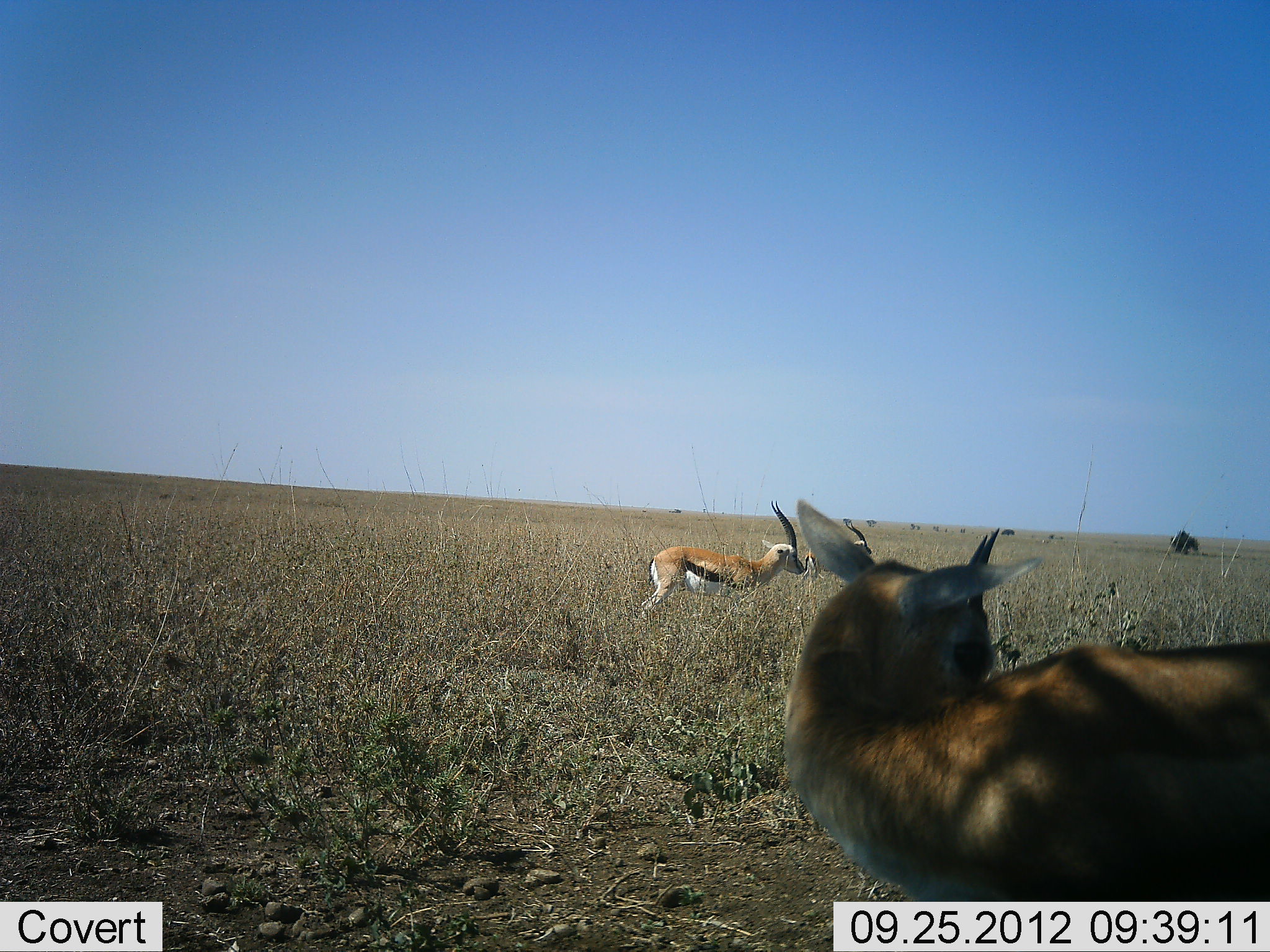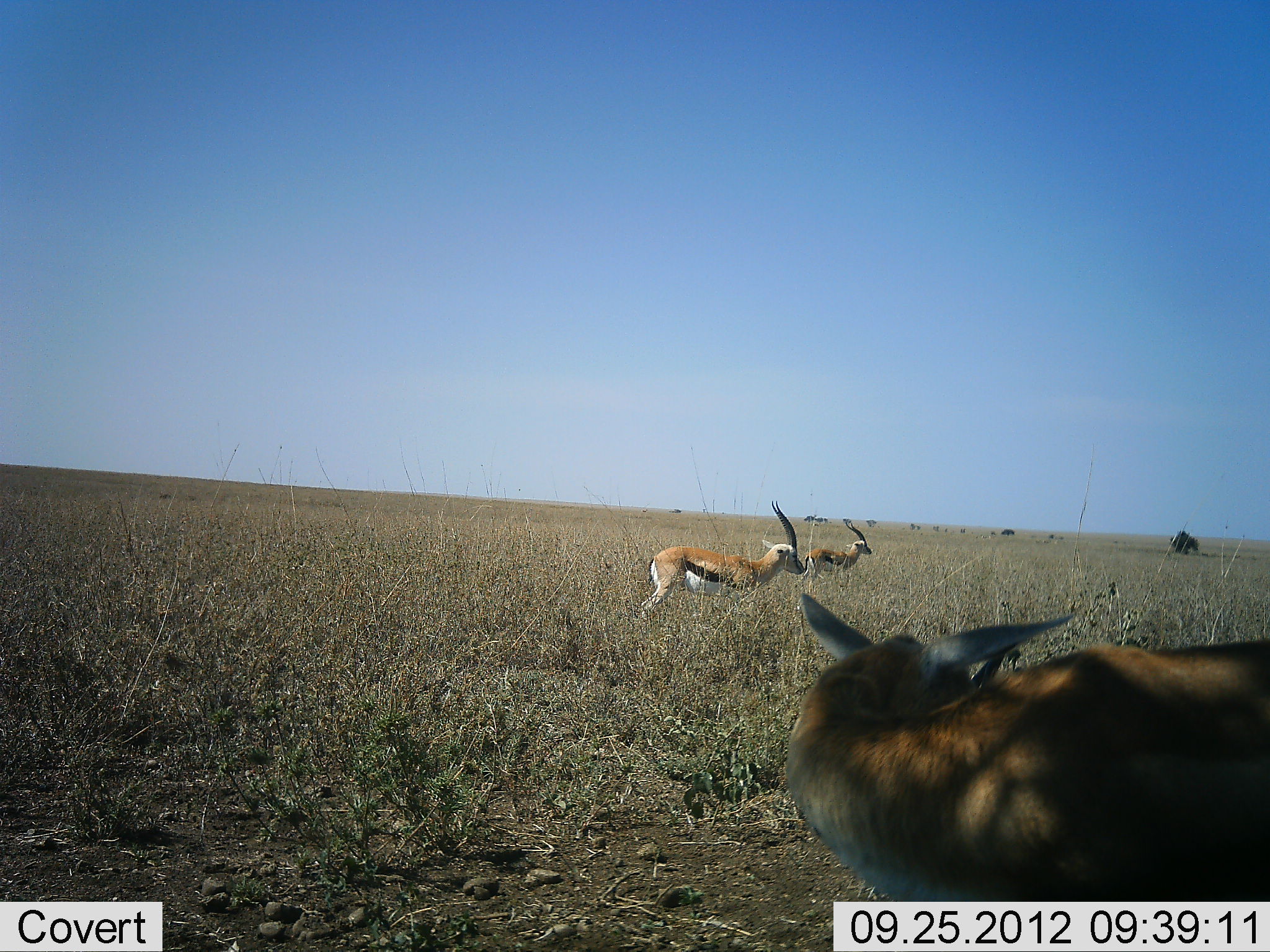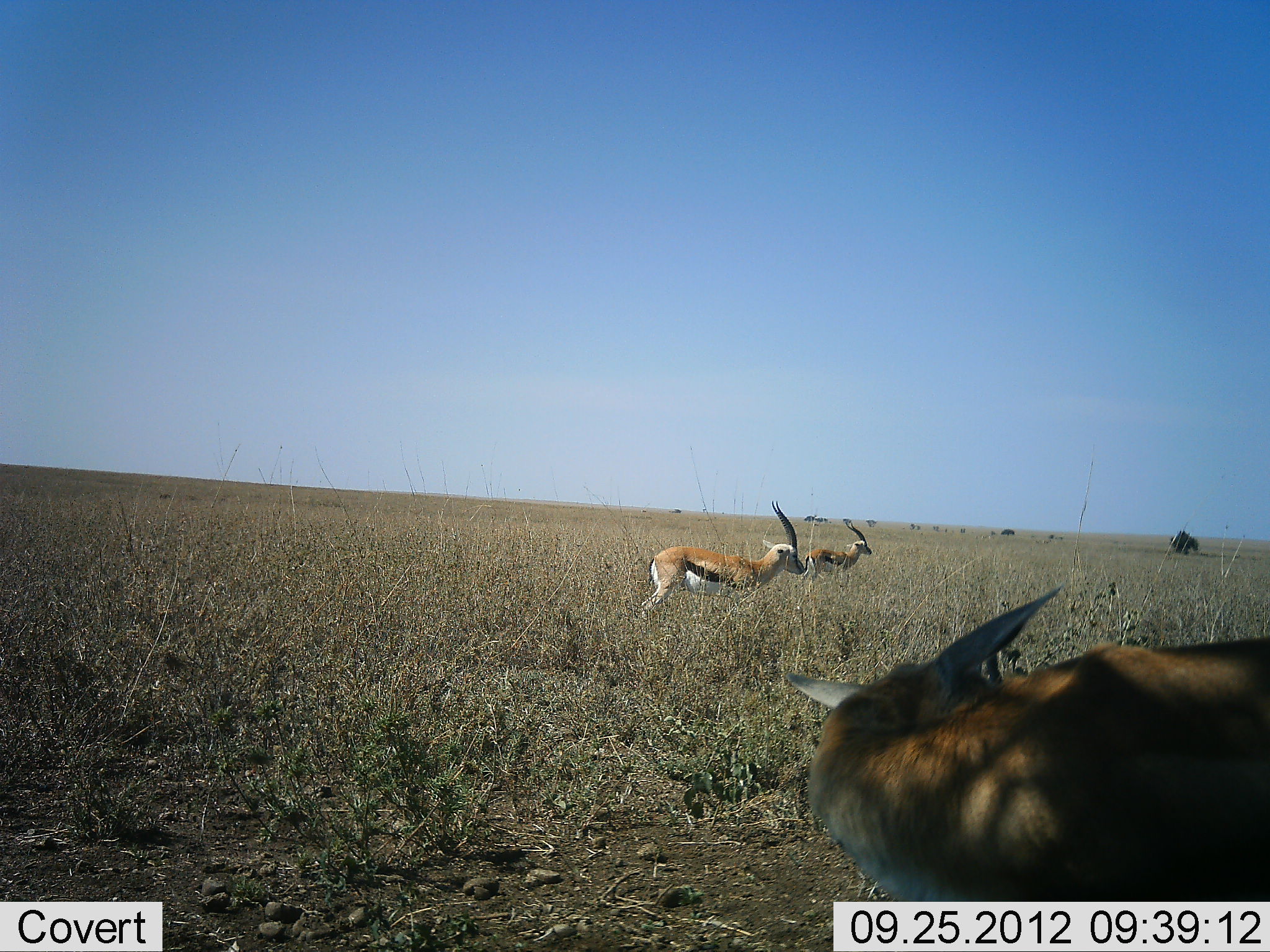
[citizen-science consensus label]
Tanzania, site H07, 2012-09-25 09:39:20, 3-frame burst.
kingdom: Animalia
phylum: Chordata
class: Mammalia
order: Artiodactyla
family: Bovidae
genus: Eudorcas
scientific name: Eudorcas thomsonii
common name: thomson's gazelle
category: gazellethomsons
Gazellethomsons (thomson's gazelle) (Eudorcas thomsonii), count 3. Behavior (volunteer vote fractions): standing 80%, resting 0%, moving 20%, interacting 0%. Young present (vote fraction): 0%. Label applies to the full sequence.